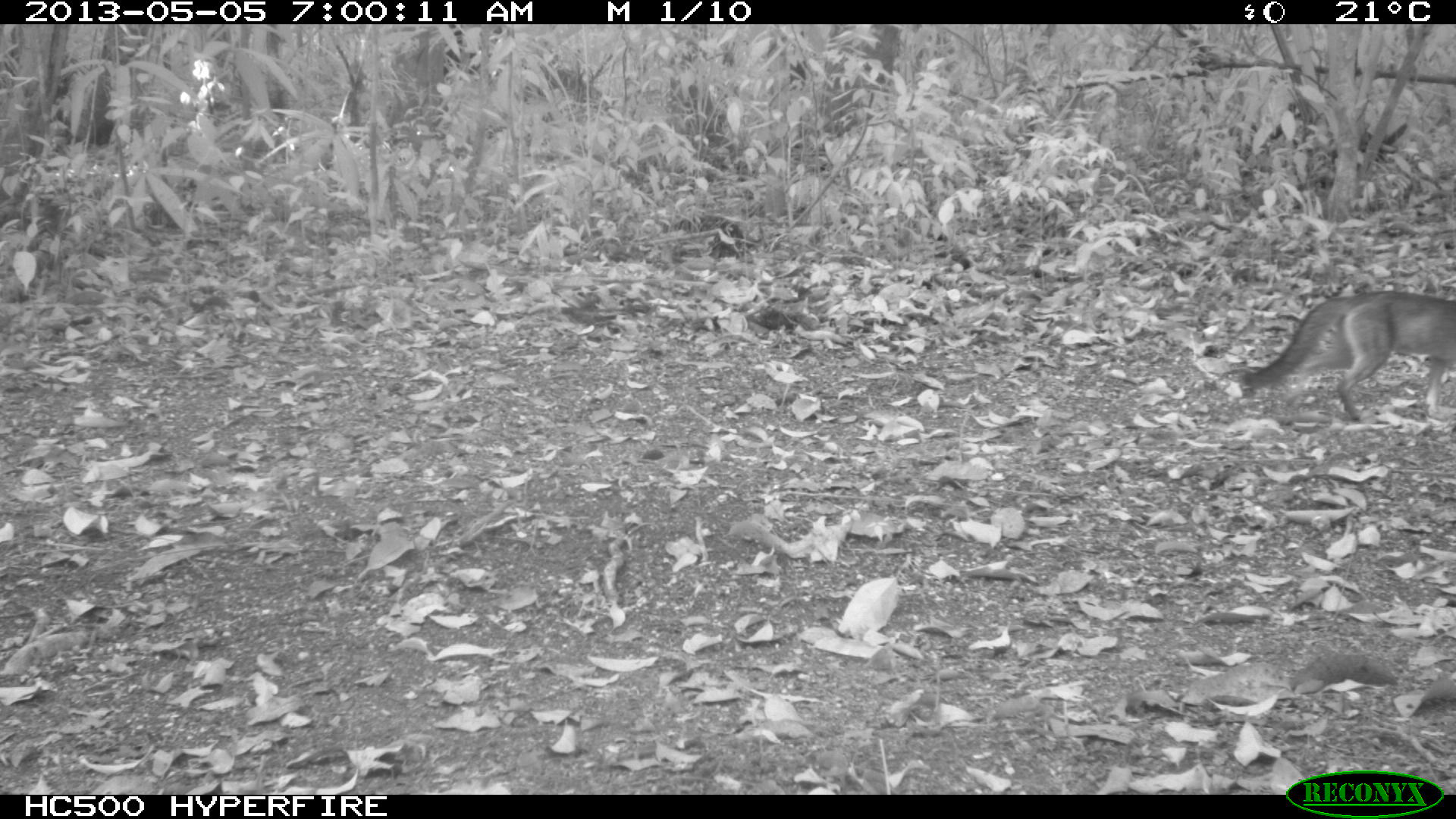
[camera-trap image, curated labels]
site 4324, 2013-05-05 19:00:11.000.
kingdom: Animalia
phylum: Chordata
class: Mammalia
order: Carnivora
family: Canidae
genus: Urocyon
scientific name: Urocyon cinereoargenteus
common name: gray fox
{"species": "Urocyon cinereoargenteus (gray fox)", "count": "1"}